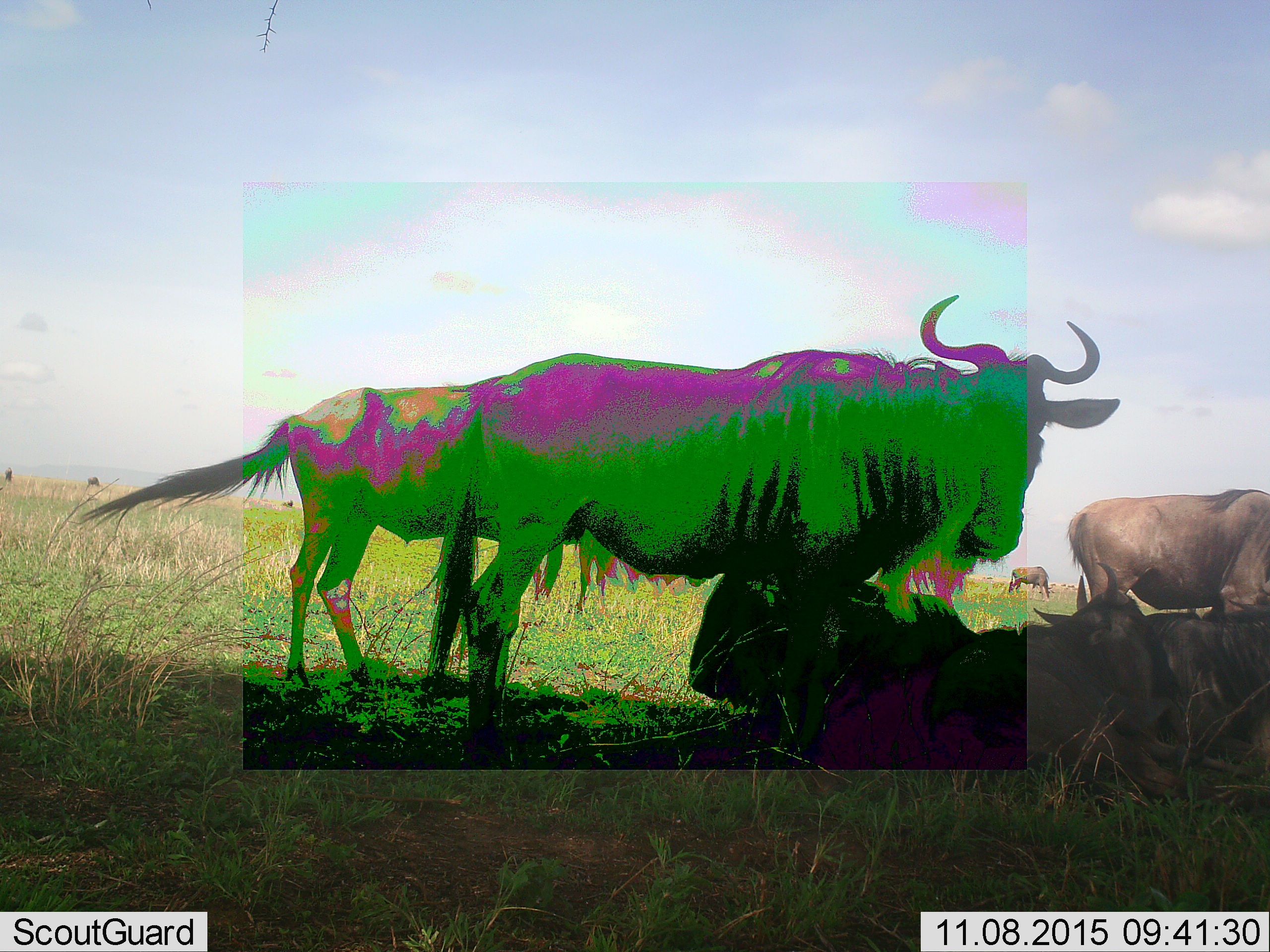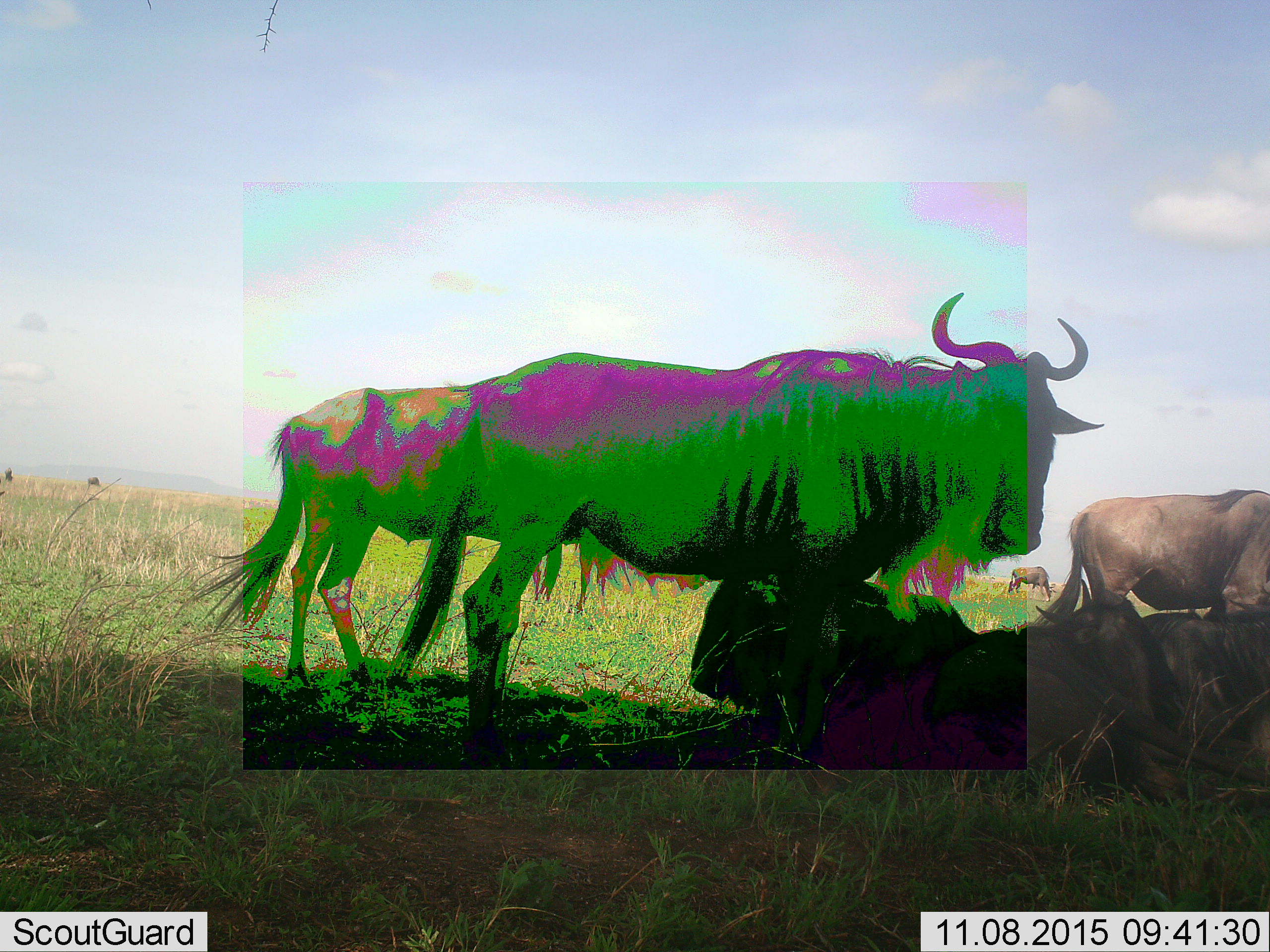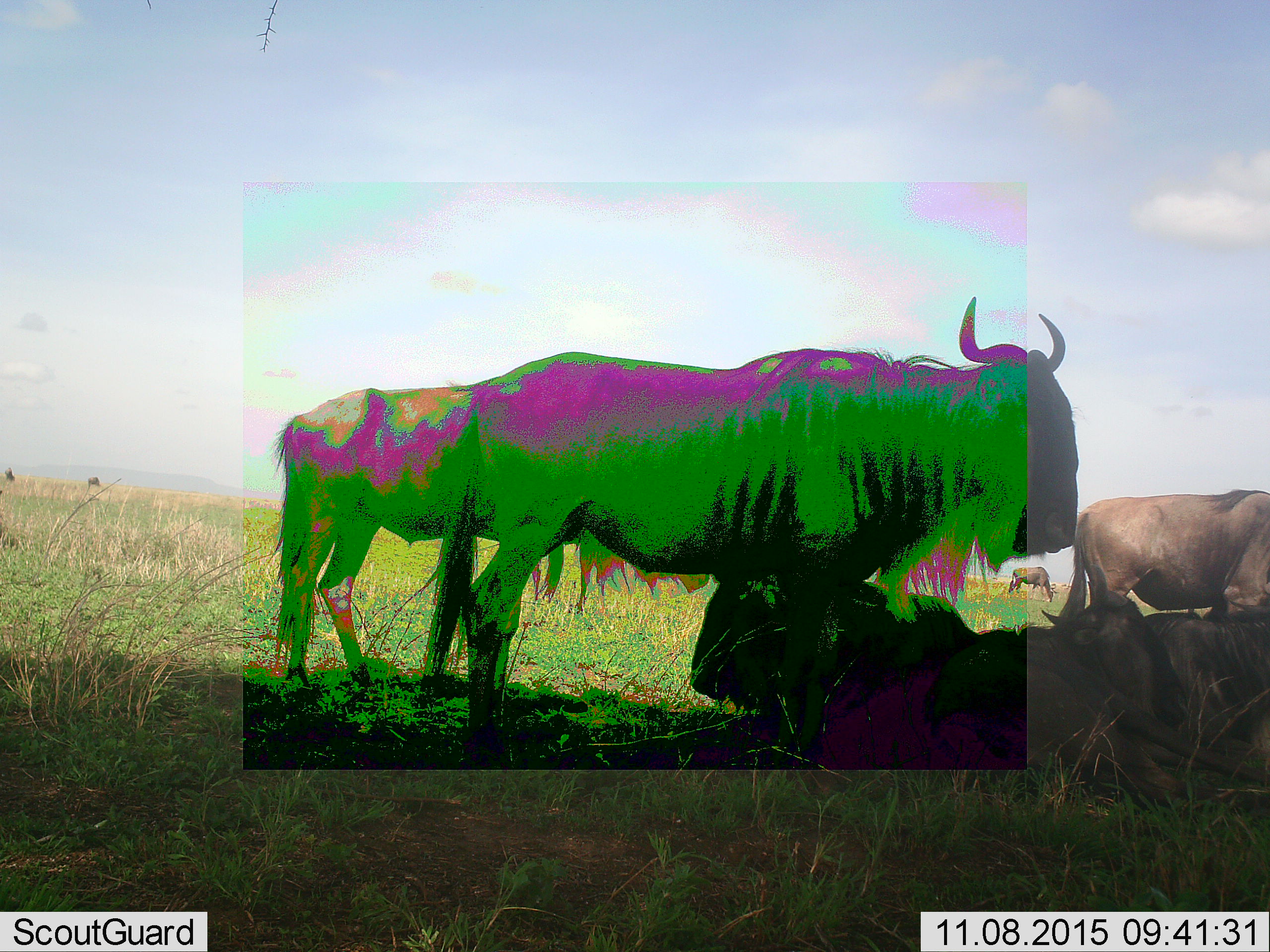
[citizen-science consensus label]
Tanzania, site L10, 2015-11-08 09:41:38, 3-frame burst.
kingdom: Animalia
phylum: Chordata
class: Mammalia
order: Artiodactyla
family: Bovidae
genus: Connochaetes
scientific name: Connochaetes taurinus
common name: blue wildebeest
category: wildebeest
Wildebeest (blue wildebeest) (Connochaetes taurinus), count 11-50. Behavior (volunteer vote fractions): standing 100%, resting 100%, moving 12%, interacting 12%. Young present (vote fraction): 25%. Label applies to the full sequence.